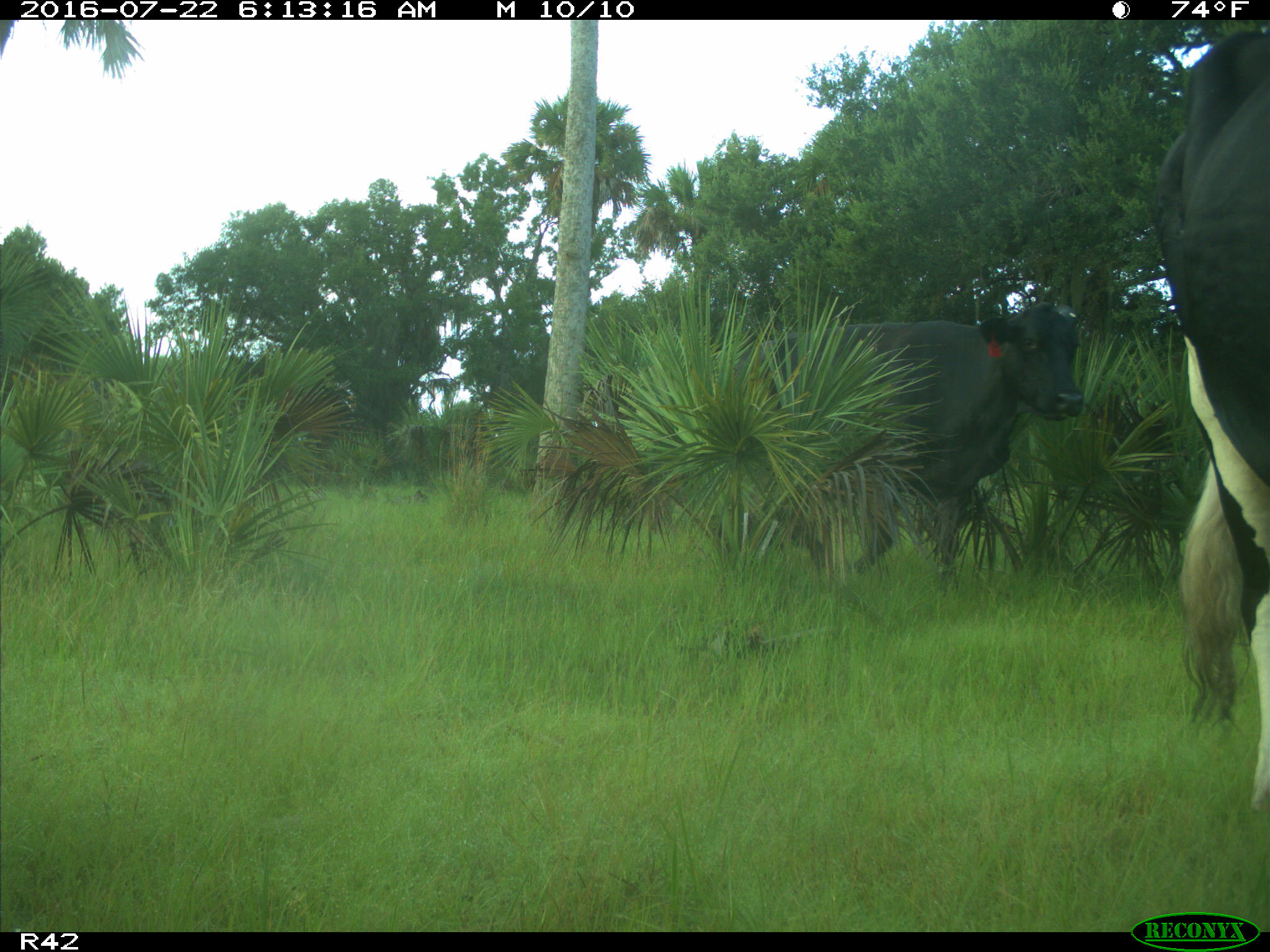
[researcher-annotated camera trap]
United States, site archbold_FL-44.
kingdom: Animalia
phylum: Chordata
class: Mammalia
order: Artiodactyla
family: Bovidae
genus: Bos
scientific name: Bos taurus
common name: domestic cow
Bos taurus (domestic cow).